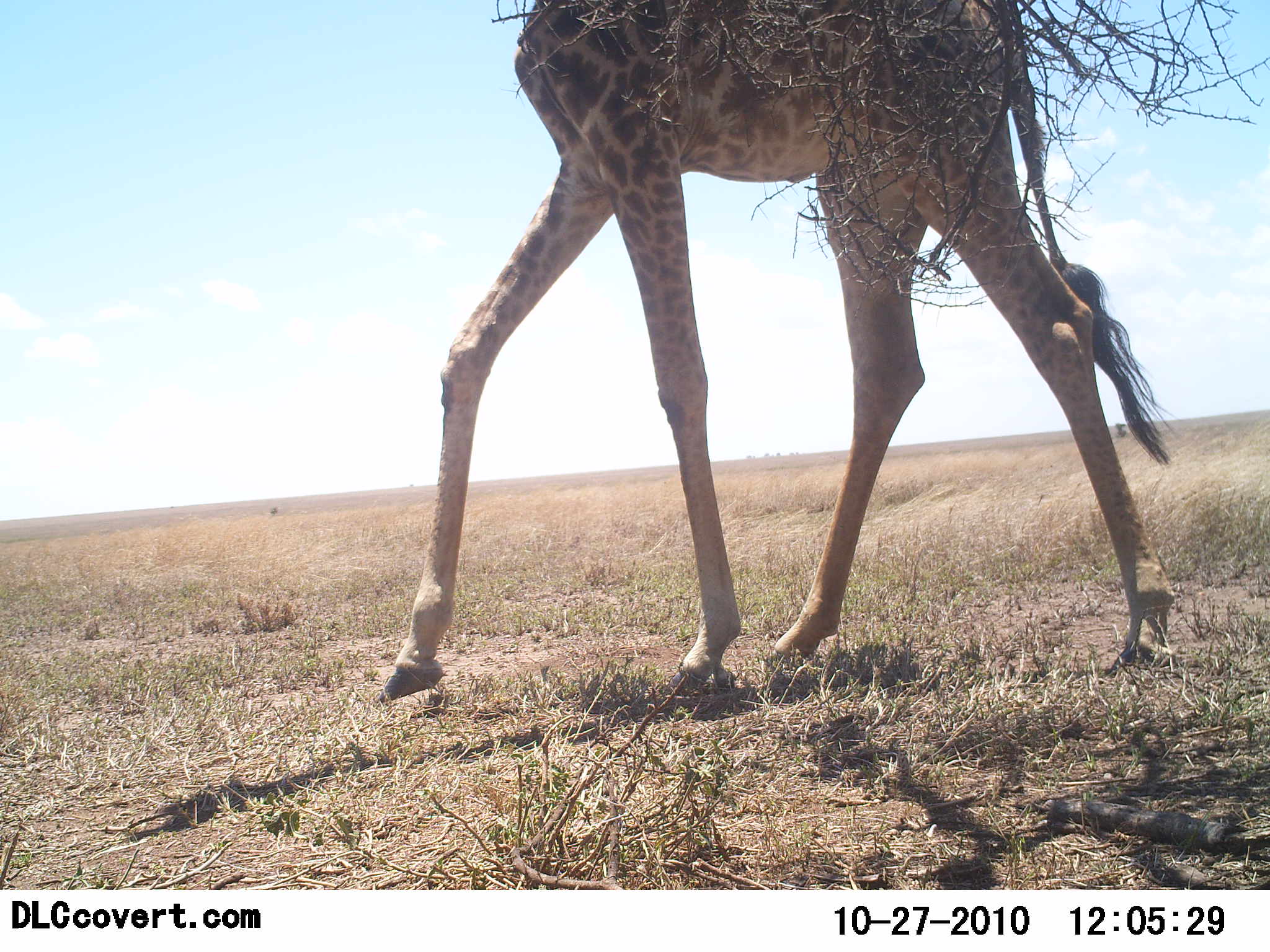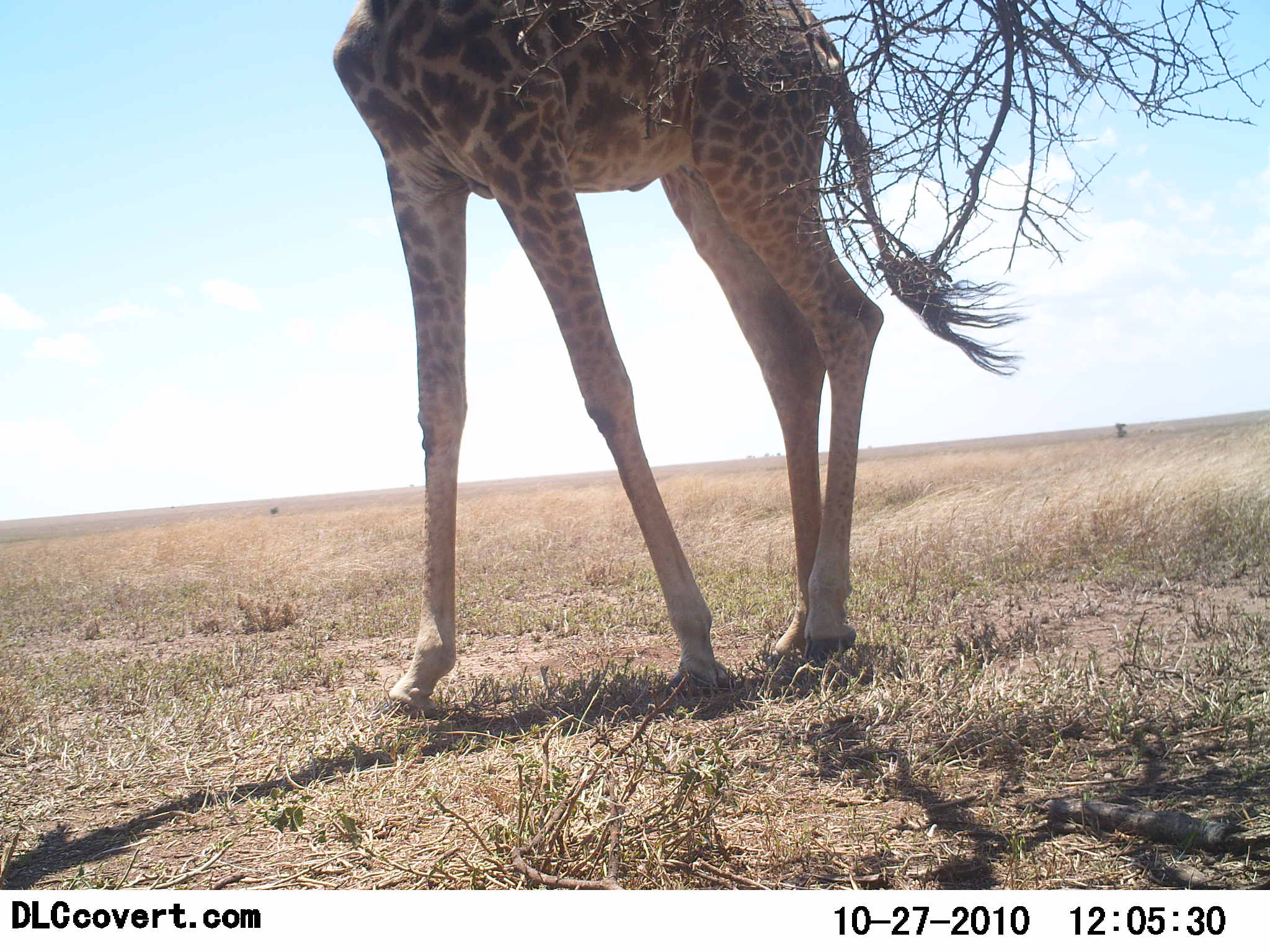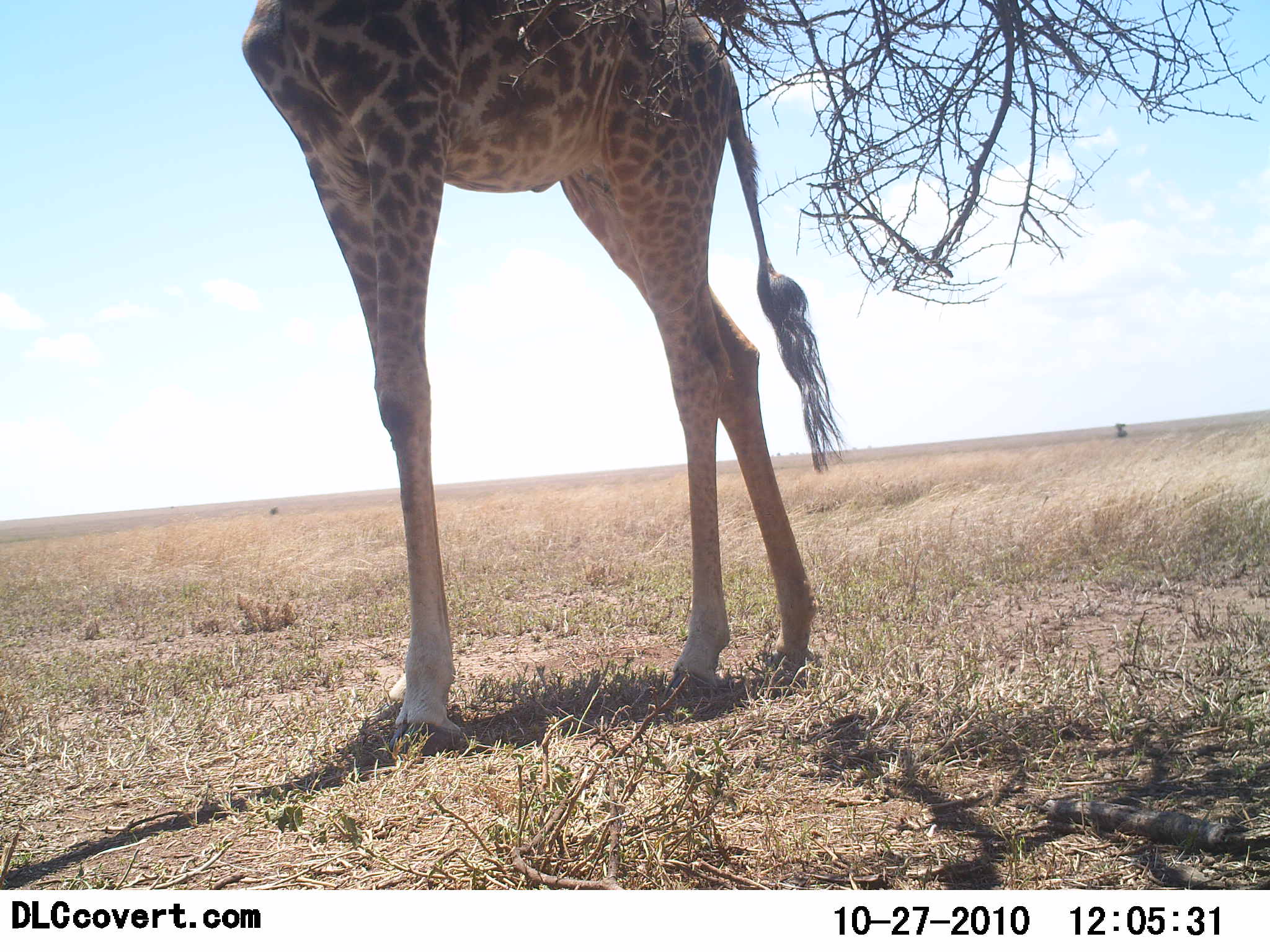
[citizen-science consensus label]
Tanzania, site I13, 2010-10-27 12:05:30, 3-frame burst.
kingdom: Animalia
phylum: Chordata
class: Mammalia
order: Artiodactyla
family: Giraffidae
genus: Giraffa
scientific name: Giraffa camelopardalis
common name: giraffe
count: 1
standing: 38%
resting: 5%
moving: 62%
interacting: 0%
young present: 0%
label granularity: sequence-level